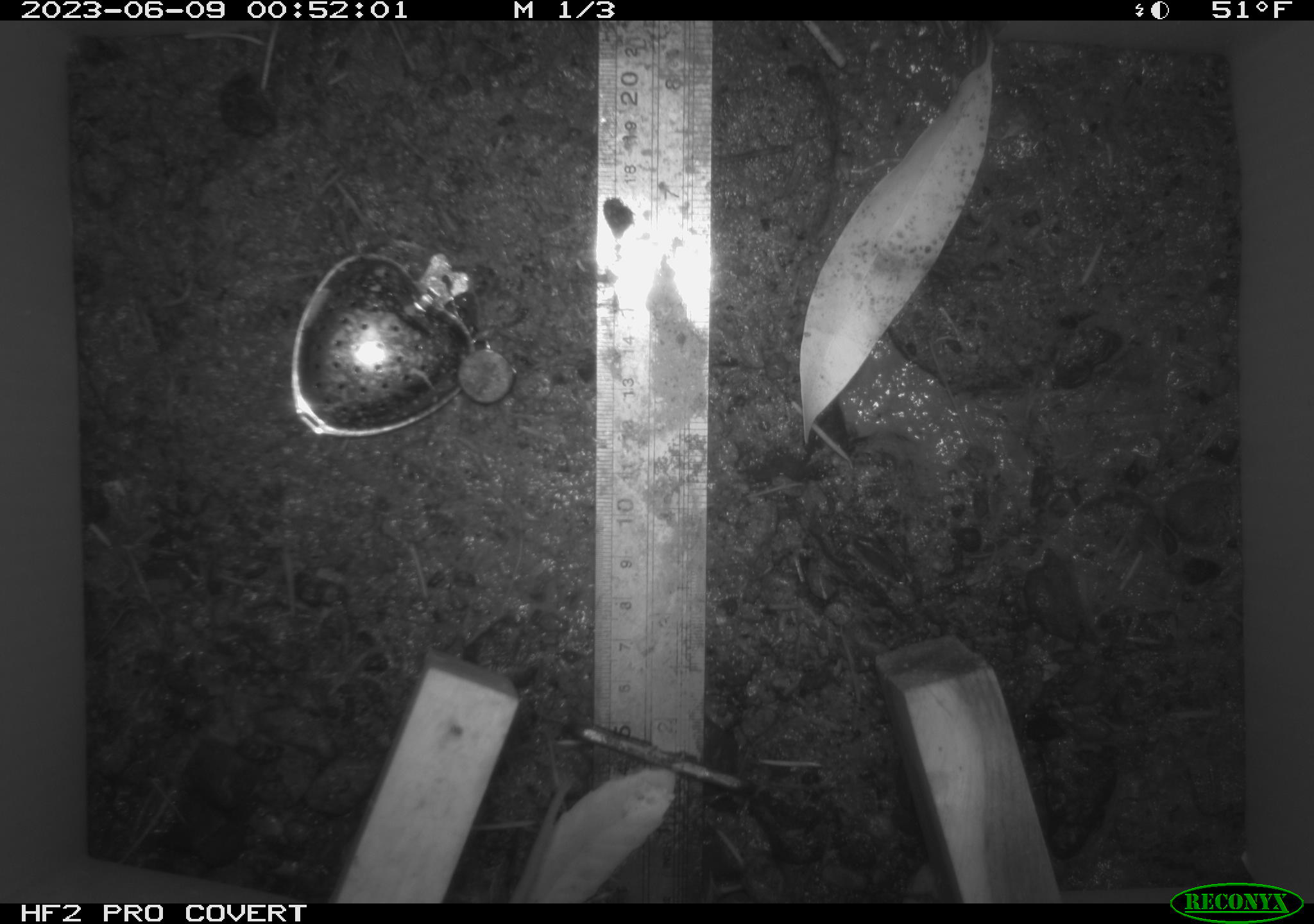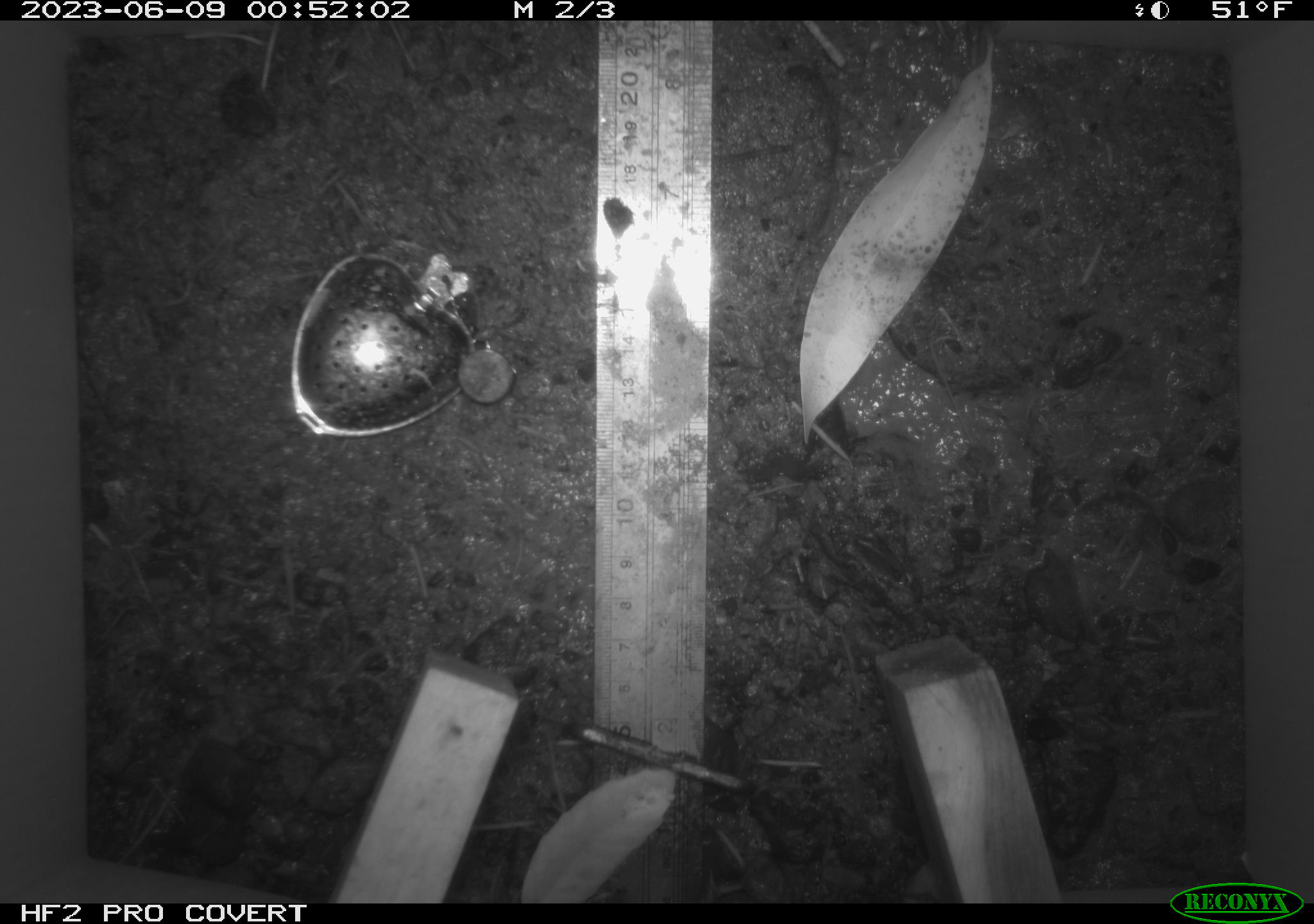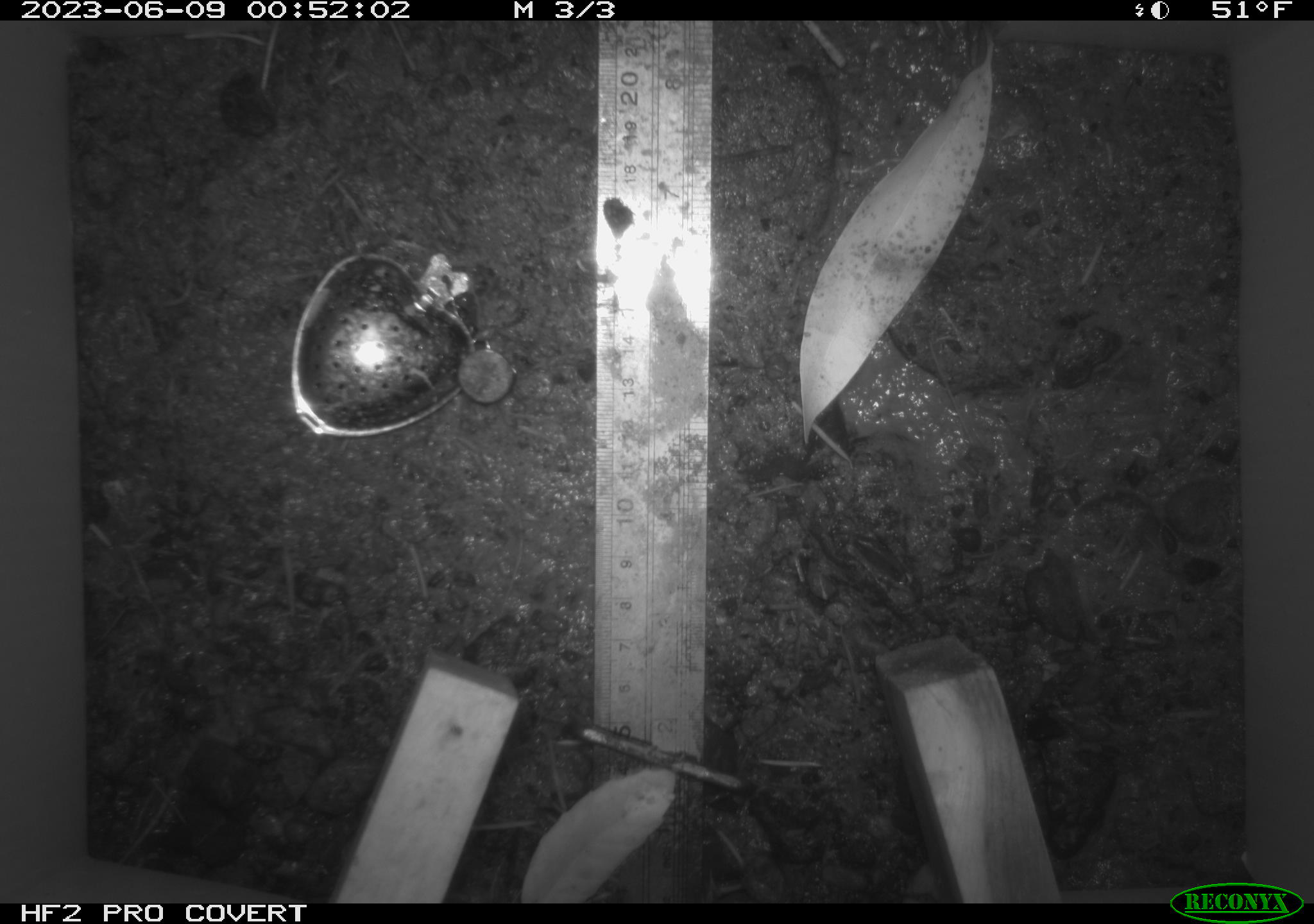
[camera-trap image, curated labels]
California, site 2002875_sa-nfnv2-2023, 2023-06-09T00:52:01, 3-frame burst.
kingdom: Animalia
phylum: Chordata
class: Mammalia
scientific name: Mammalia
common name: small mammal